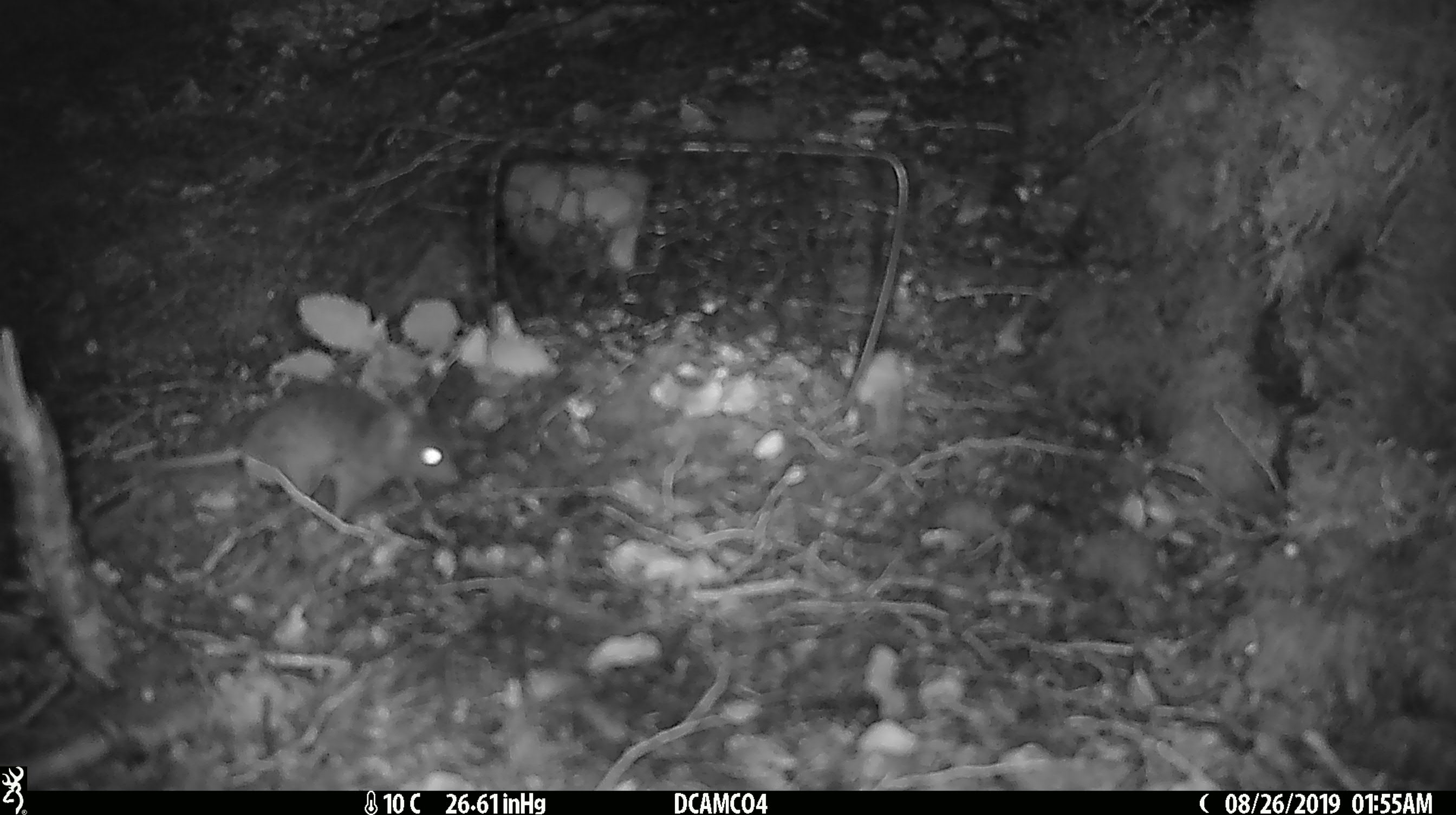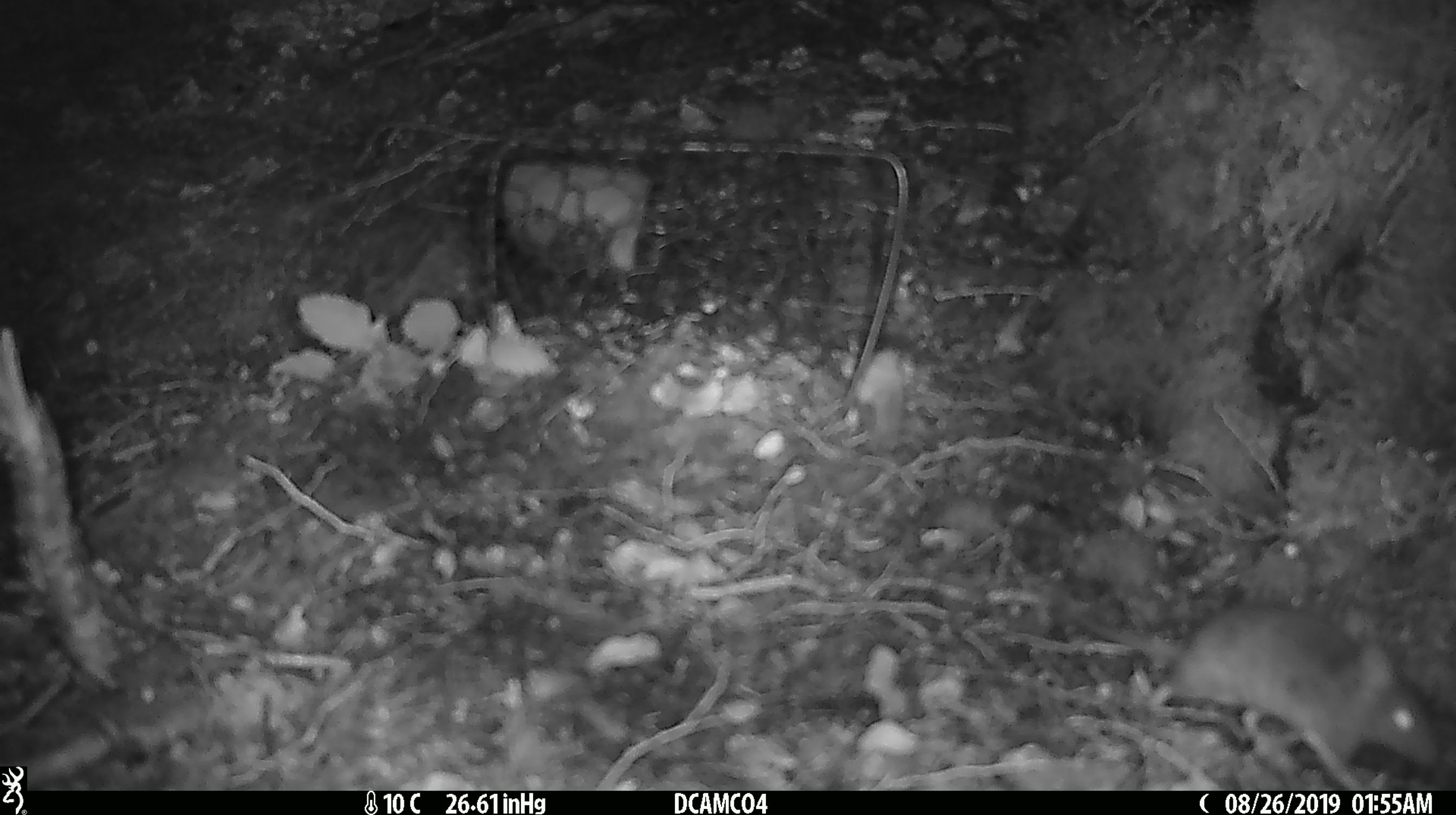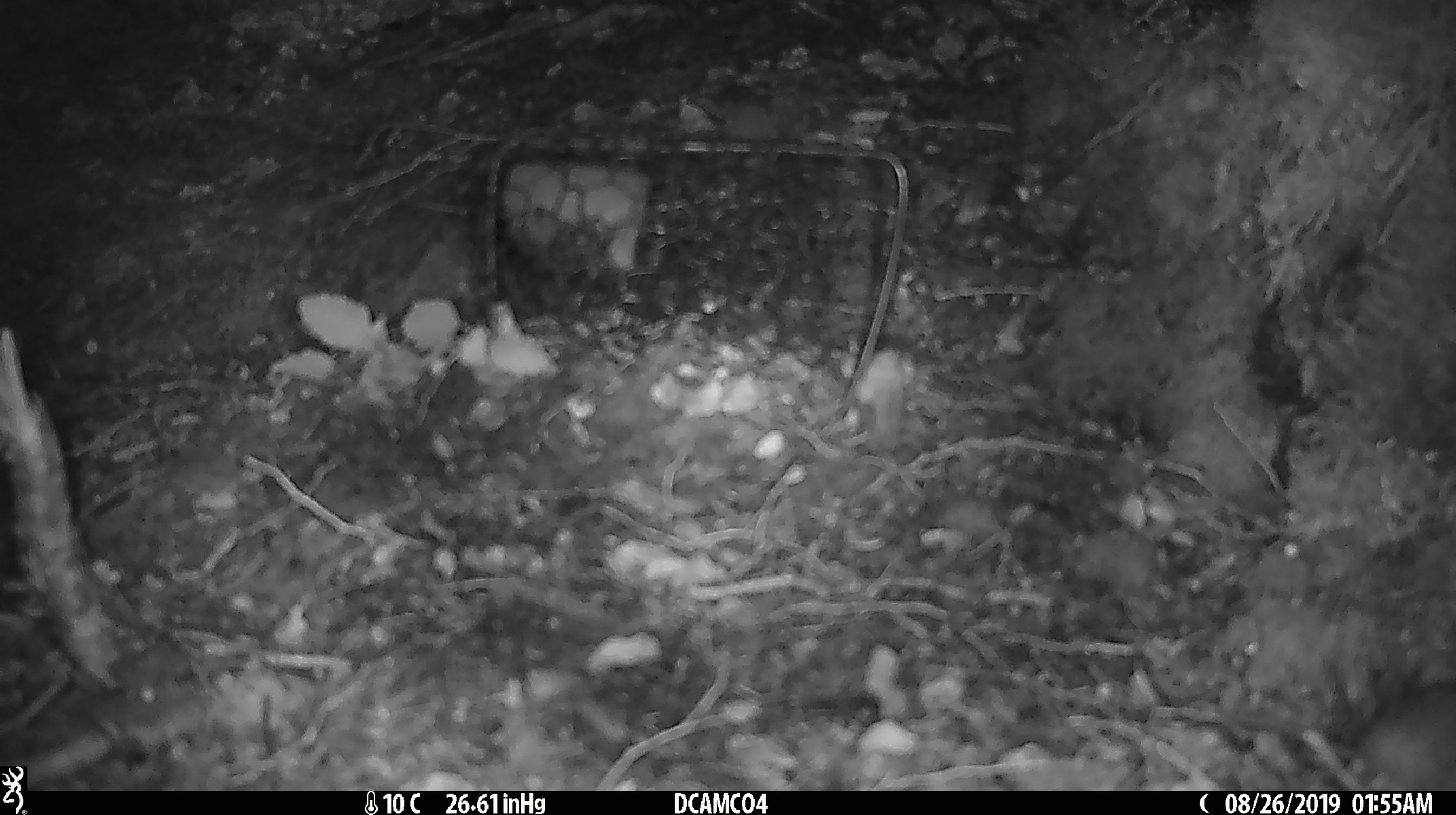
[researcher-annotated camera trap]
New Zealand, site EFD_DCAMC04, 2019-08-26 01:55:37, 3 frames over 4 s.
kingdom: Animalia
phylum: Chordata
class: Mammalia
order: Rodentia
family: Muridae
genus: Mus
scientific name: Mus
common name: mouse